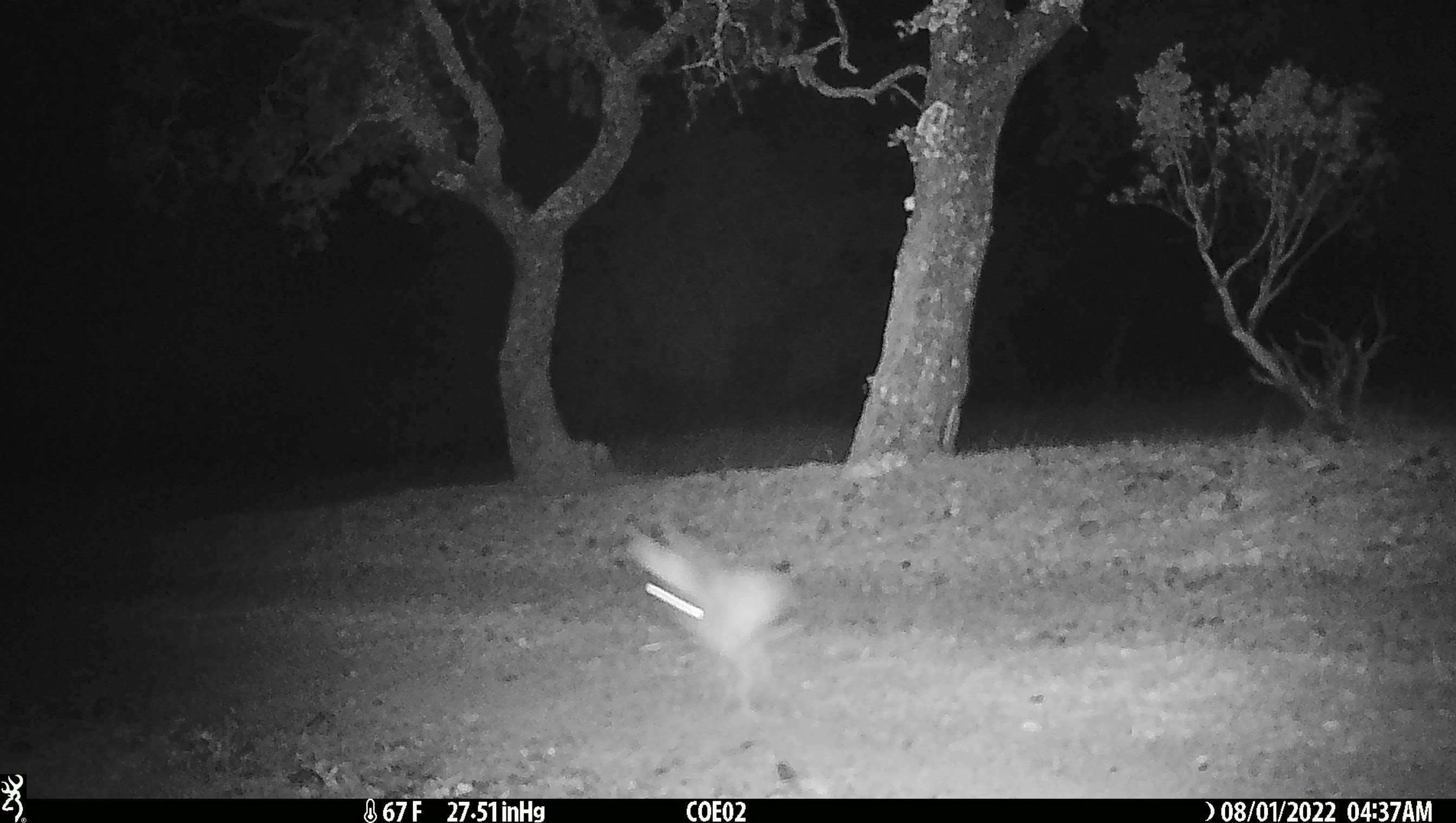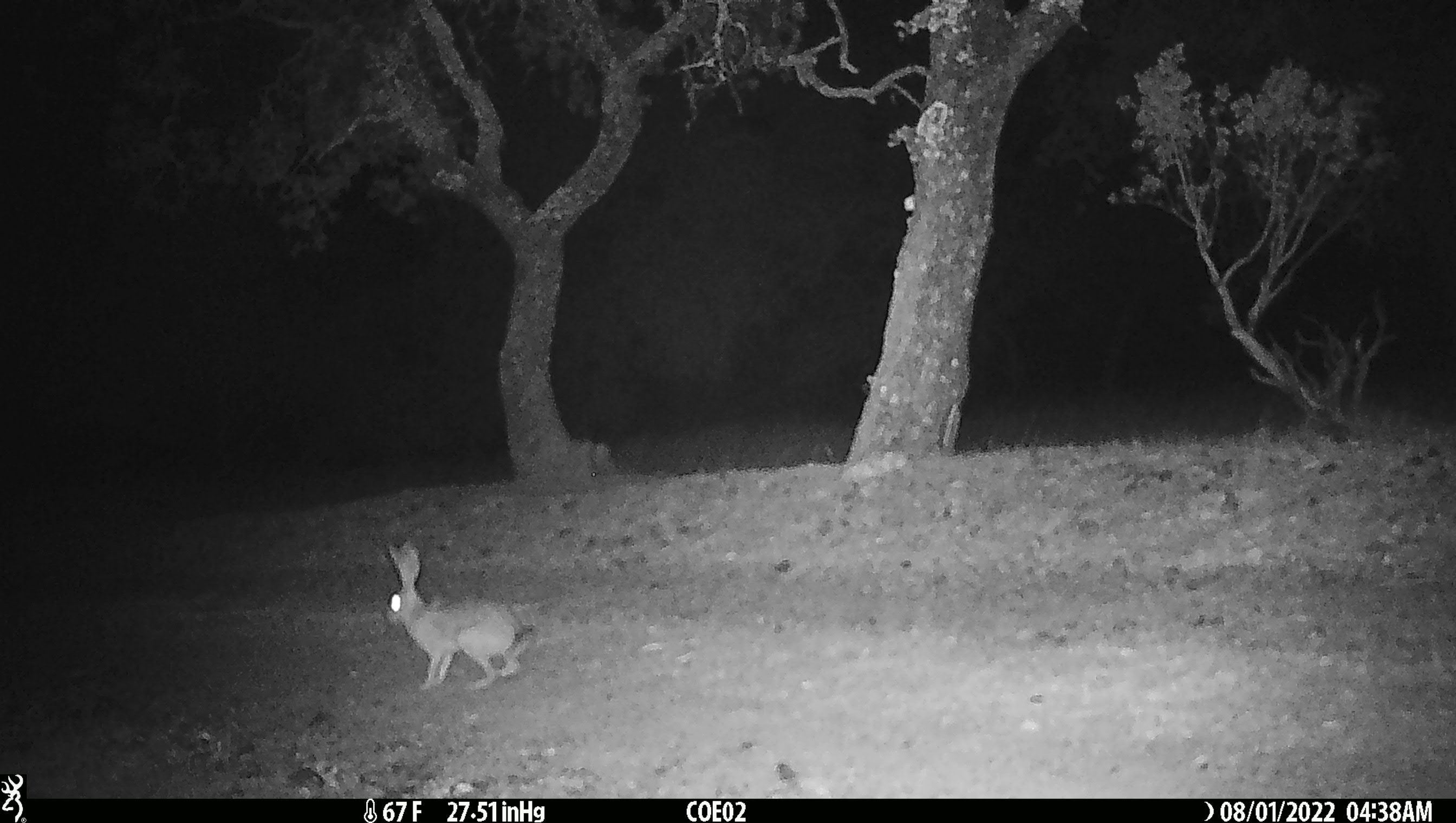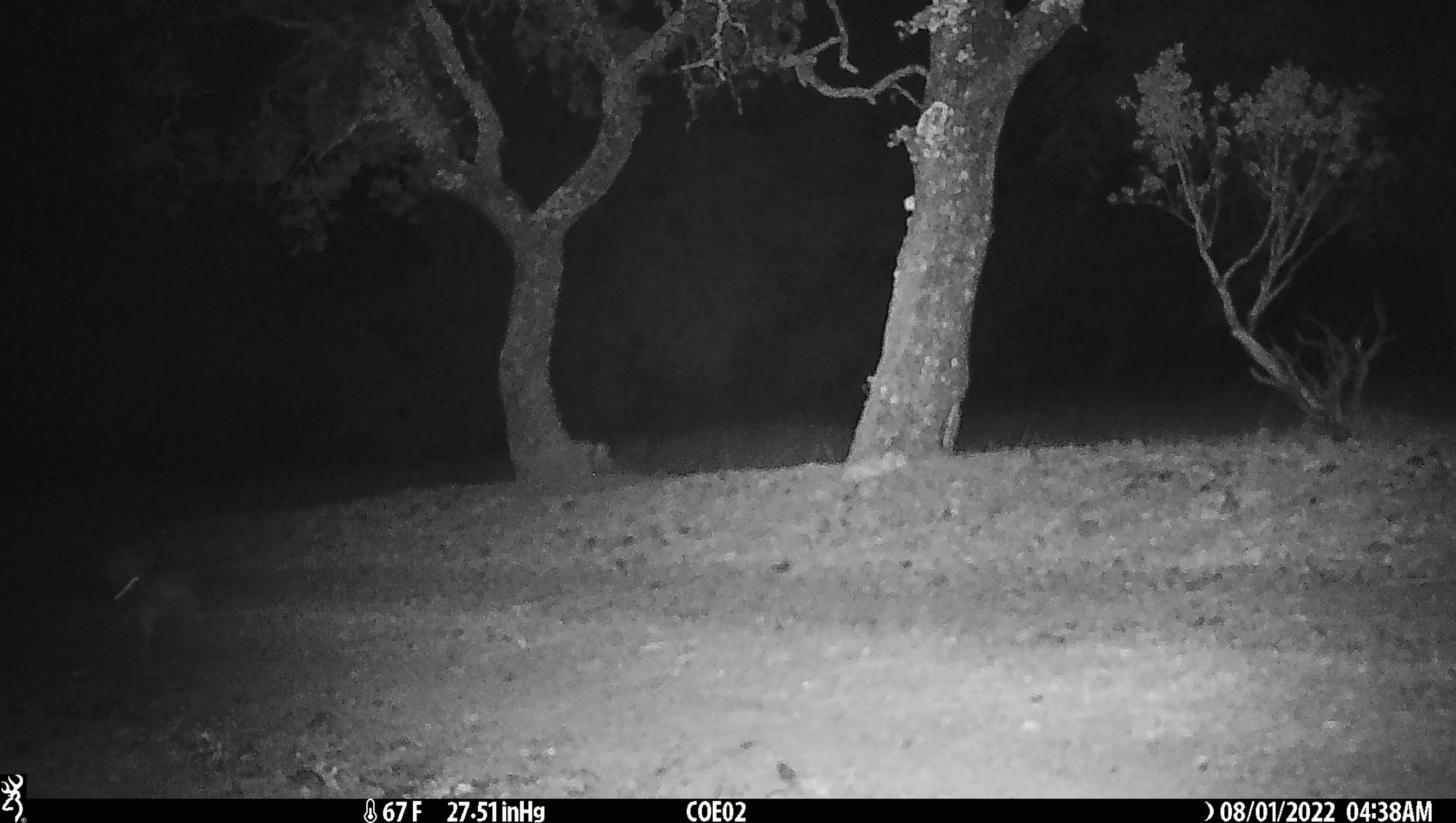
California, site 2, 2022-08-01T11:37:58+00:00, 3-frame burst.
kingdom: Animalia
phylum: Chordata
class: Mammalia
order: Lagomorpha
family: Leporidae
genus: Lepus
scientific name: Lepus californicus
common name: black-tailed jackrabbit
Black-tailed jackrabbit (Lepus californicus).